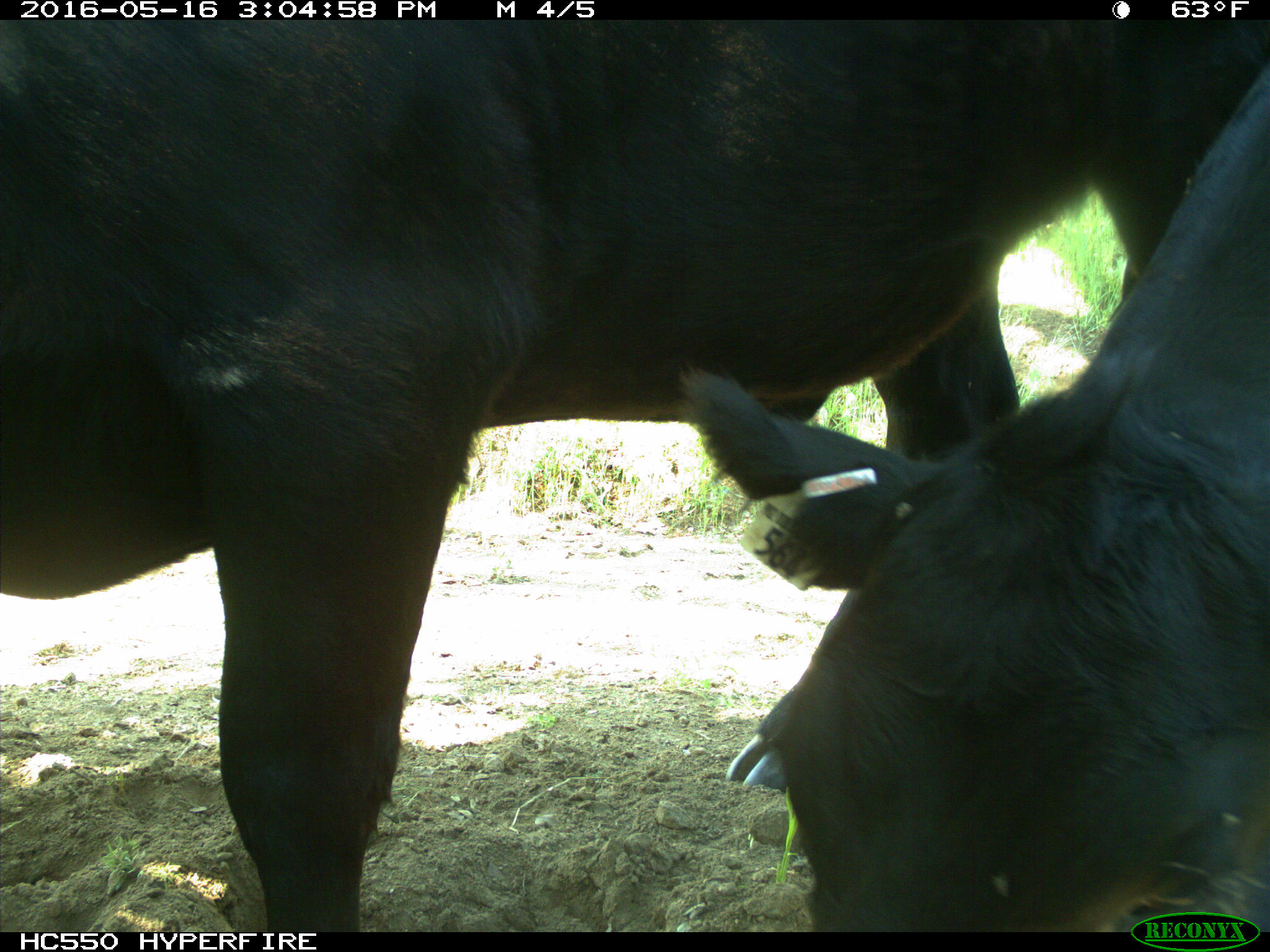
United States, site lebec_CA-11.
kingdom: Animalia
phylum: Chordata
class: Mammalia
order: Artiodactyla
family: Bovidae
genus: Bos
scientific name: Bos taurus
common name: domestic cow